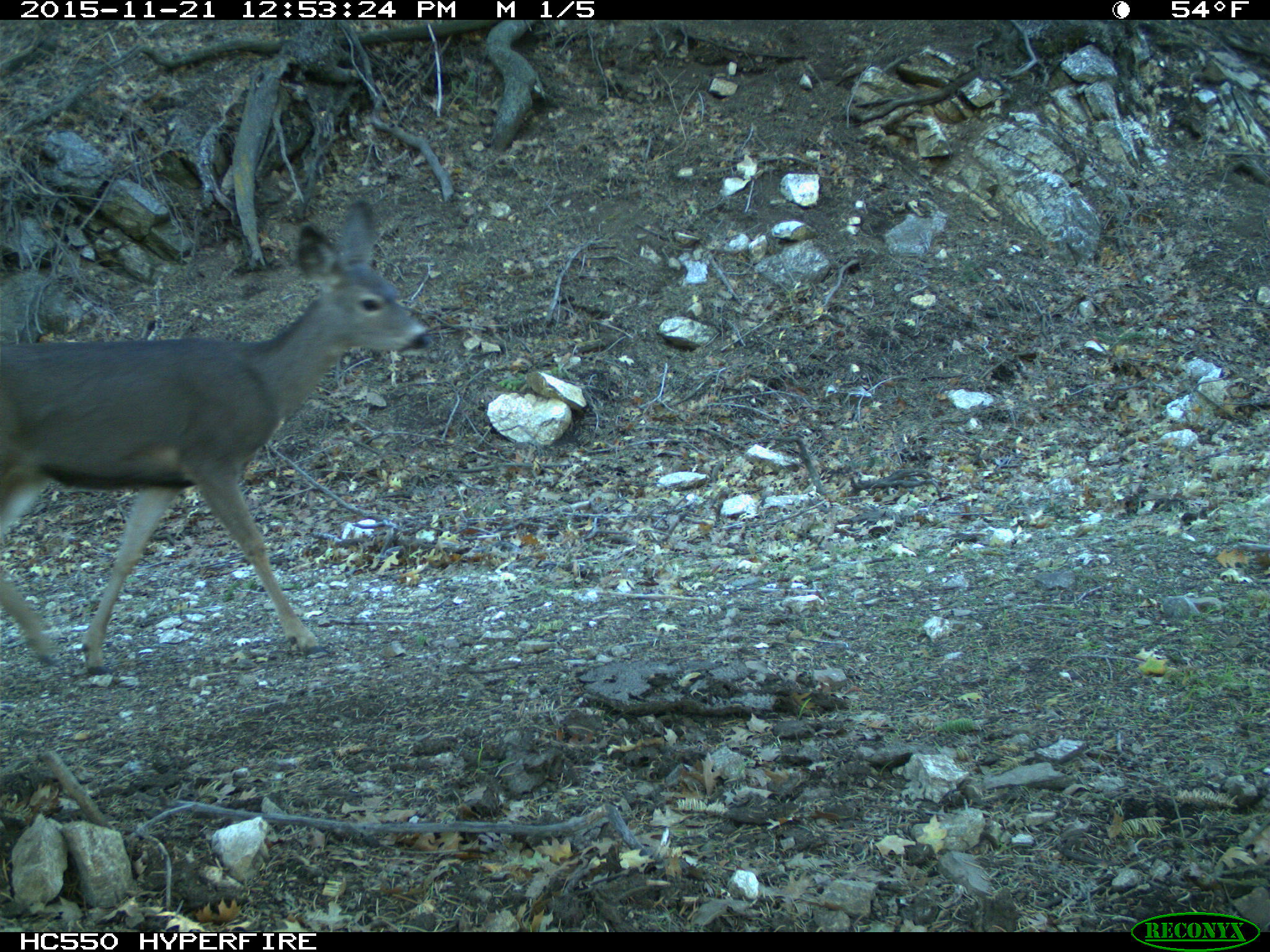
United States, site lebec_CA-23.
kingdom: Animalia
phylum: Chordata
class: Mammalia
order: Artiodactyla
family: Cervidae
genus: Odocoileus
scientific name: Odocoileus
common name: deer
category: unidentified deer